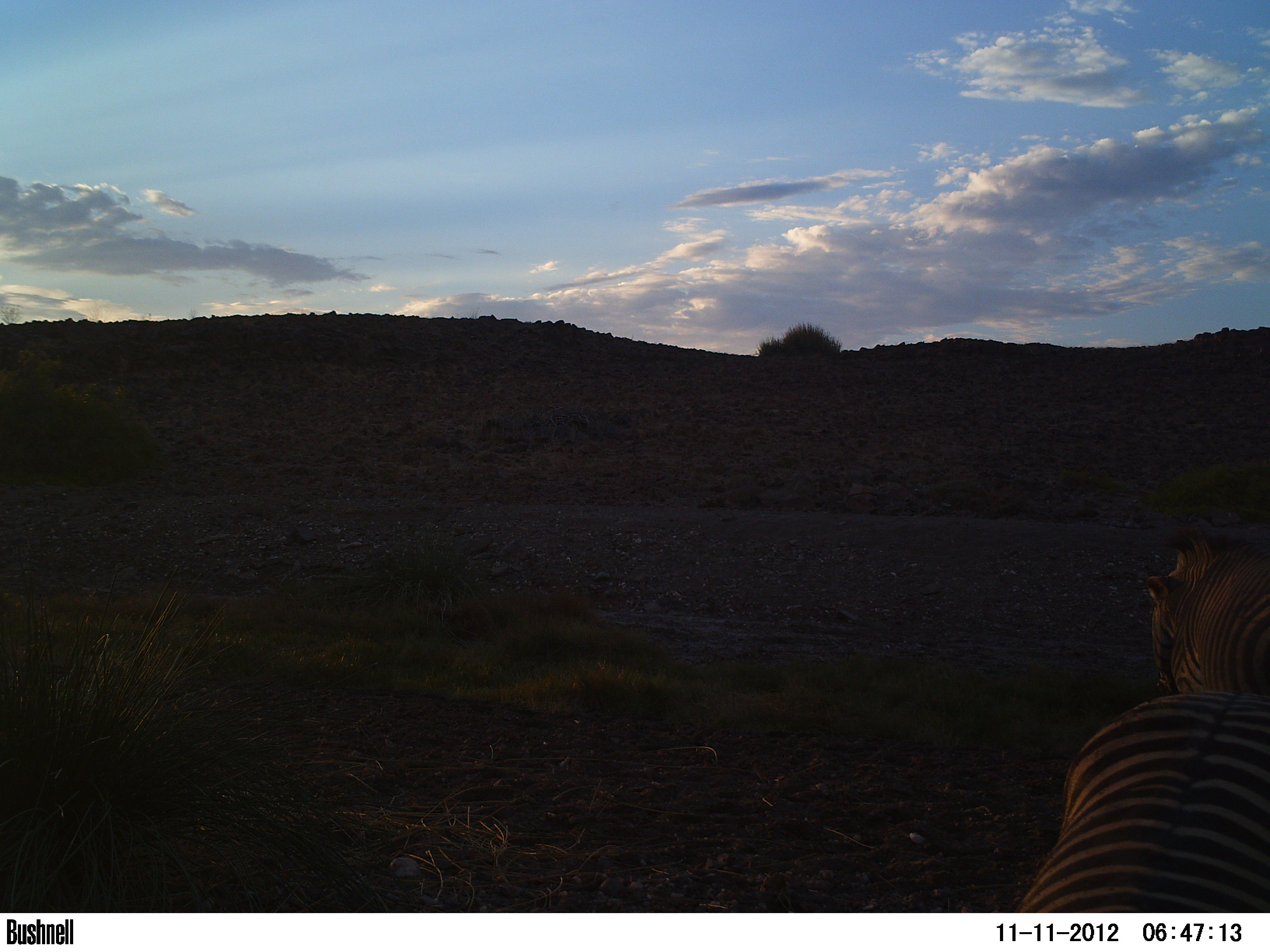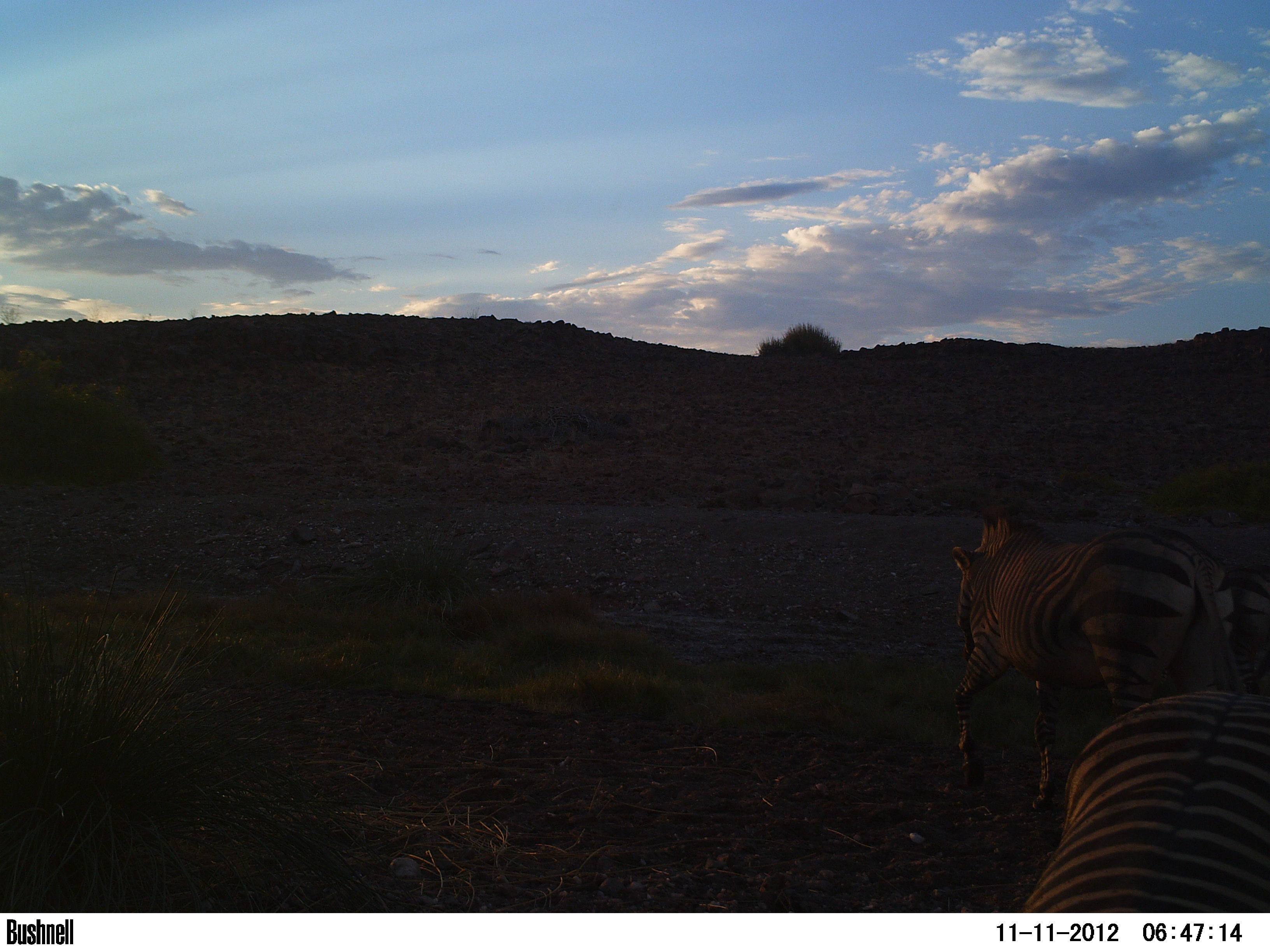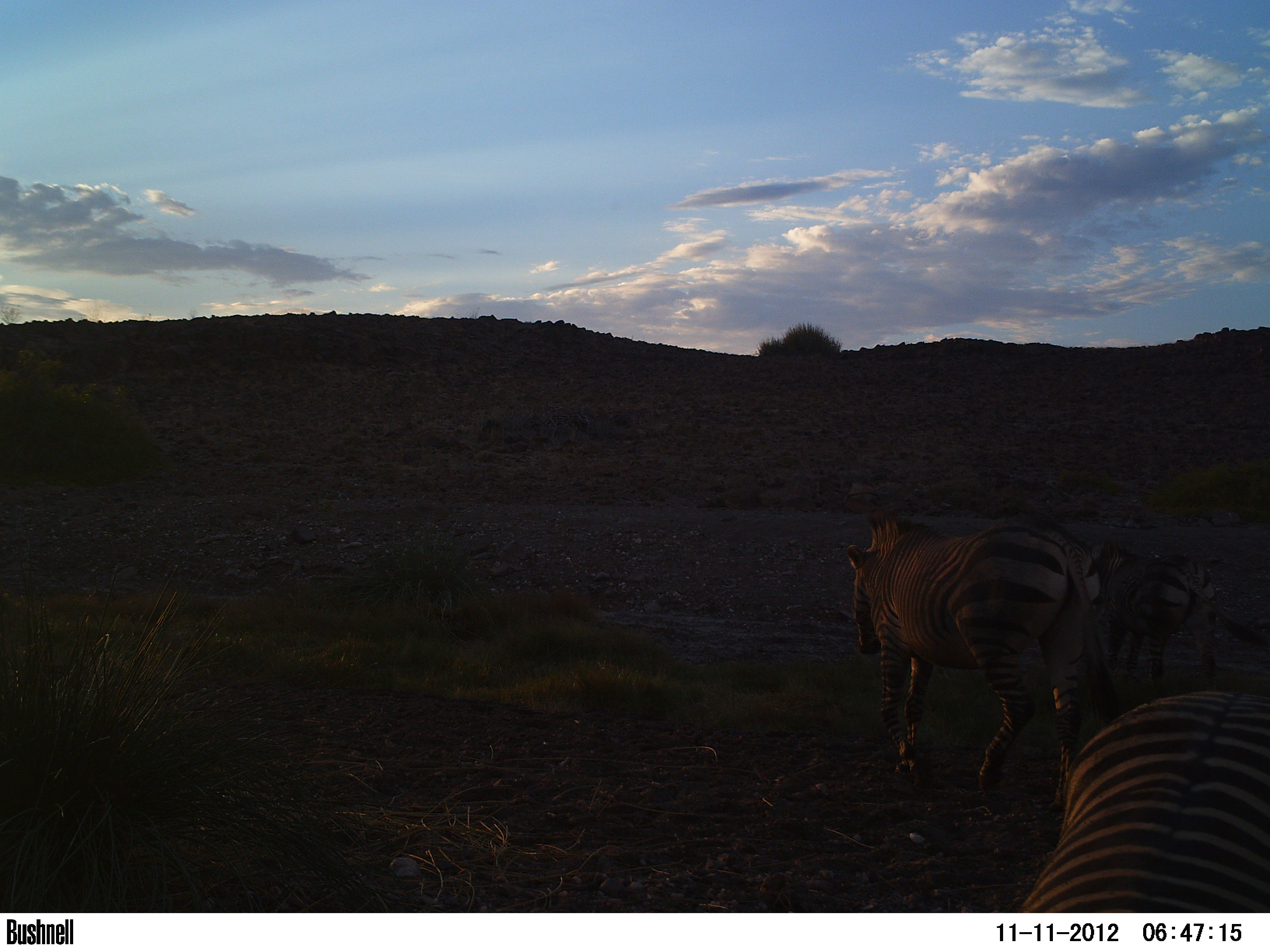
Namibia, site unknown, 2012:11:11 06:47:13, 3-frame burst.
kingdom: Animalia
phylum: Chordata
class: Mammalia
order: Perissodactyla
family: Equidae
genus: Equus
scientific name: Equus zebra hartmannae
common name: hartmann's mountain zebra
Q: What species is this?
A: Equus zebra hartmannae (hartmann's mountain zebra).